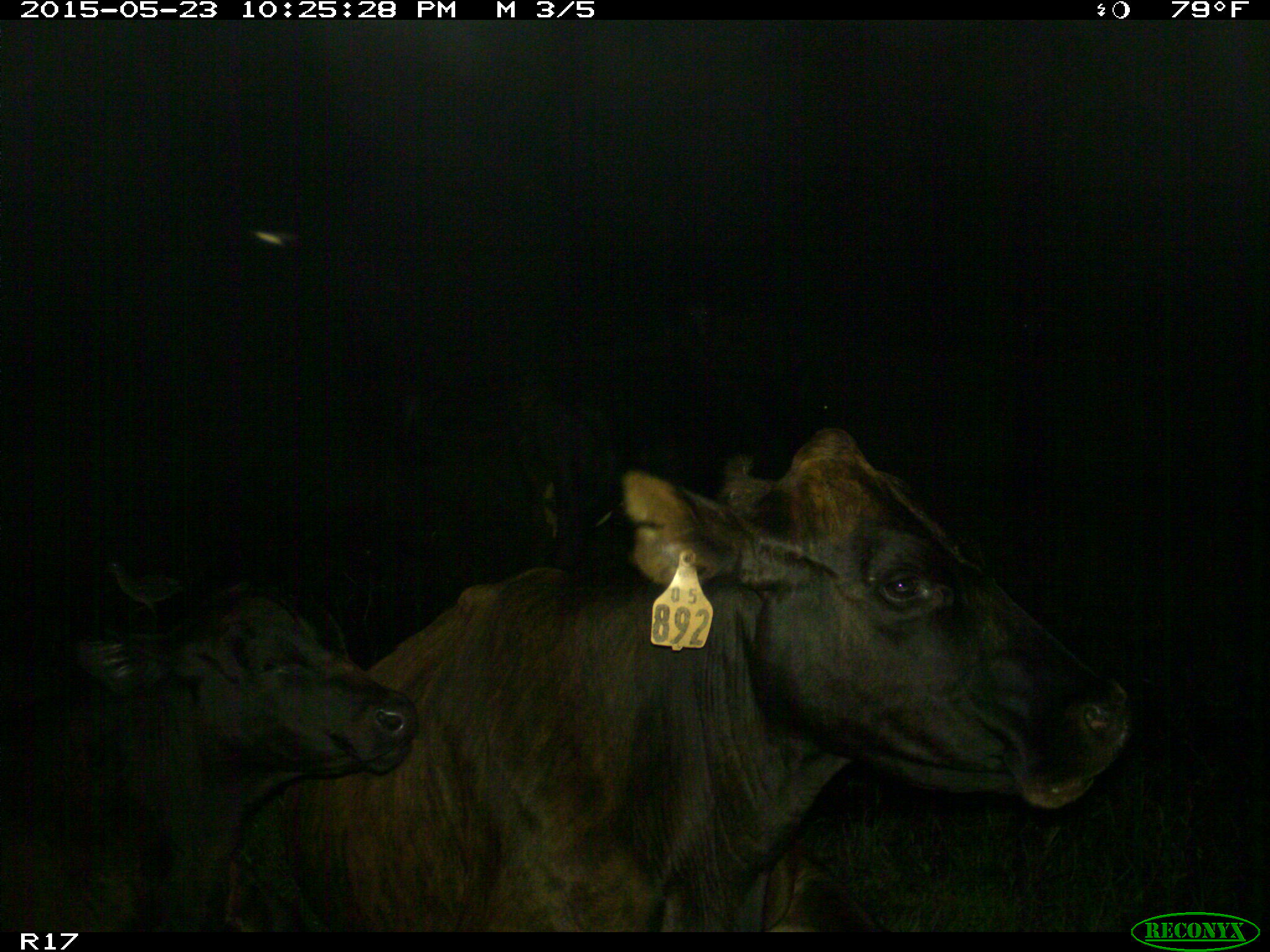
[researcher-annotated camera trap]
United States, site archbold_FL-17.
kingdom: Animalia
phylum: Chordata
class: Mammalia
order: Artiodactyla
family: Bovidae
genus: Bos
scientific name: Bos taurus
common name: domestic cow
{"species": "Bos taurus (domestic cow)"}